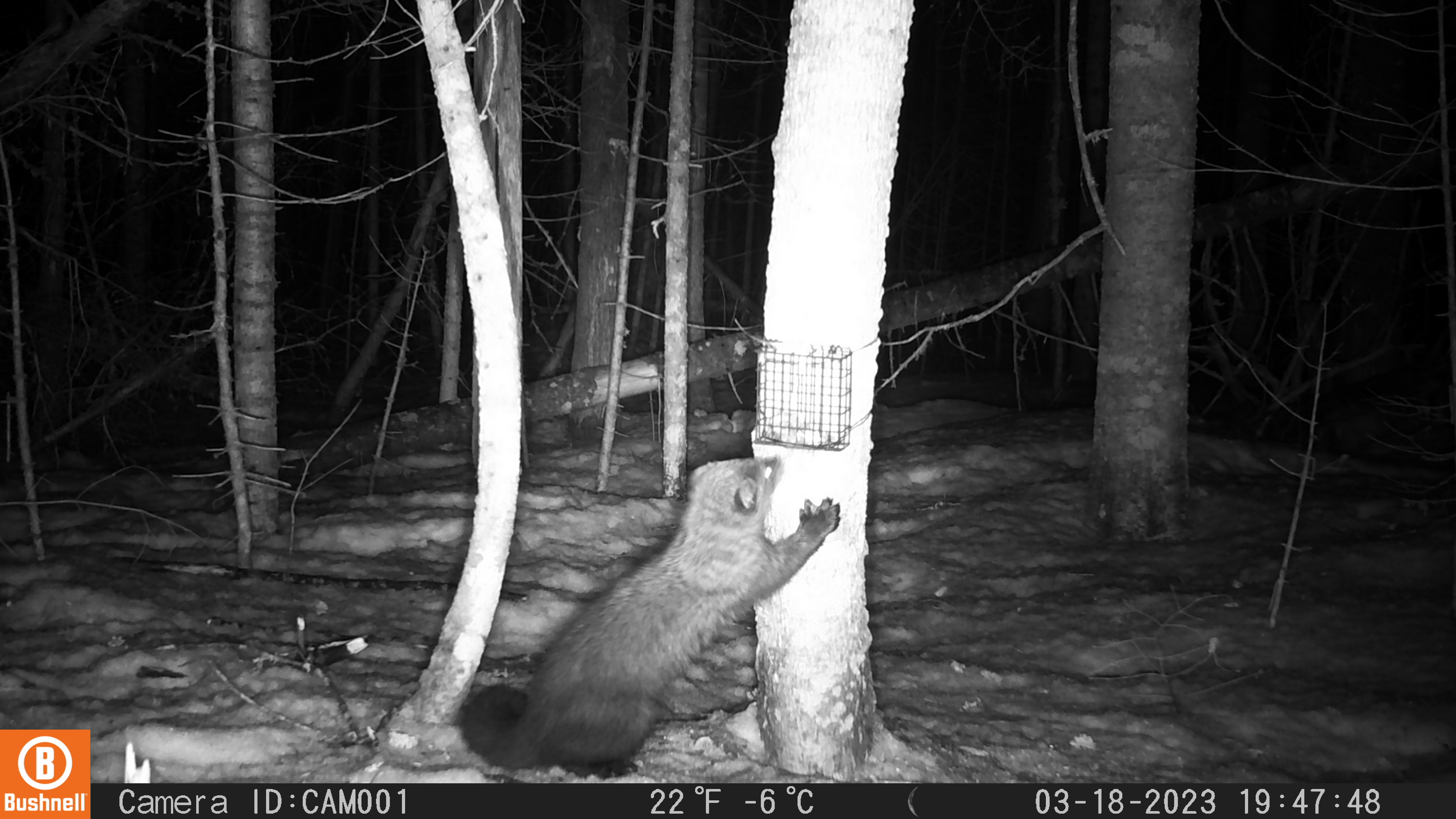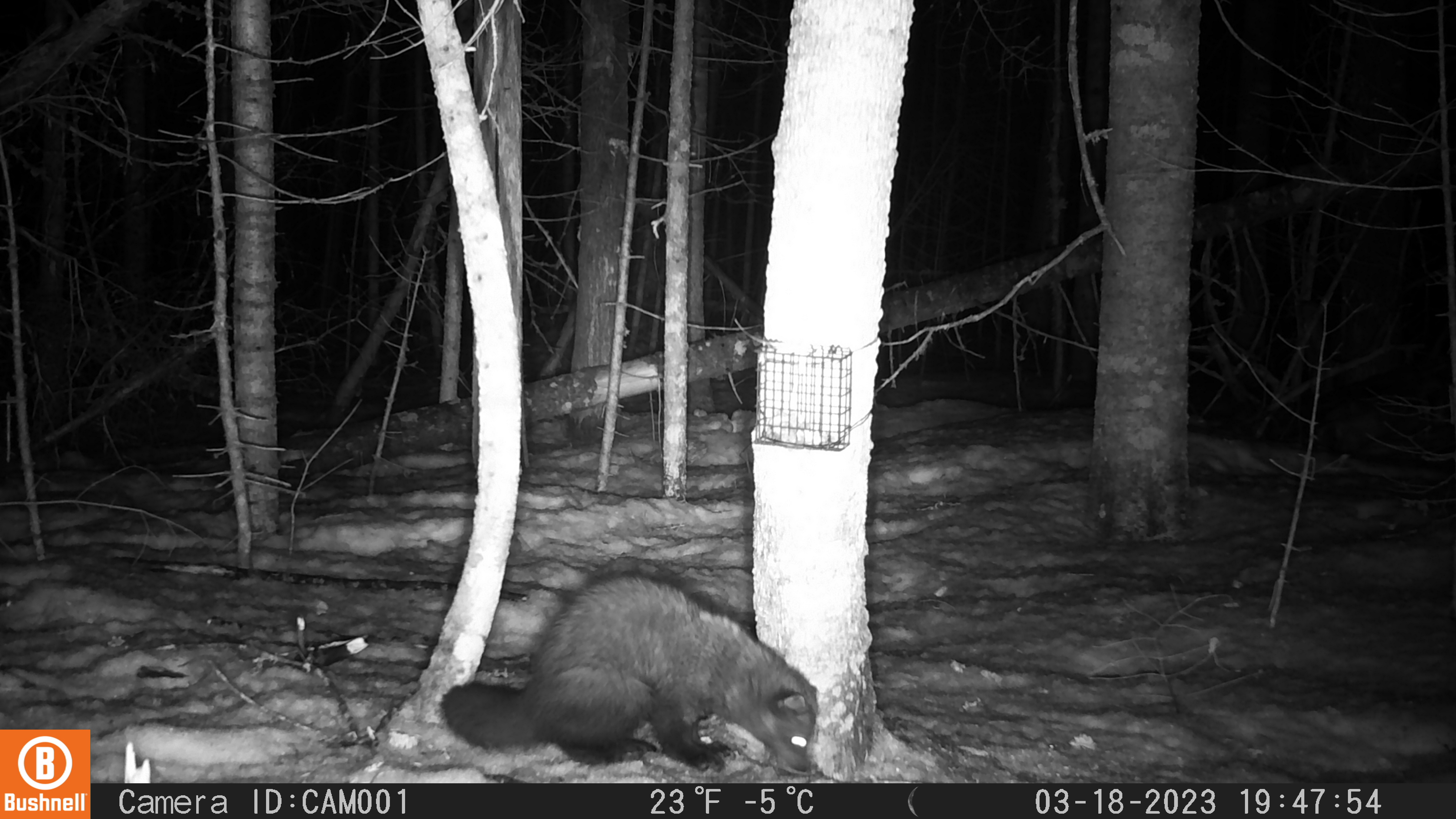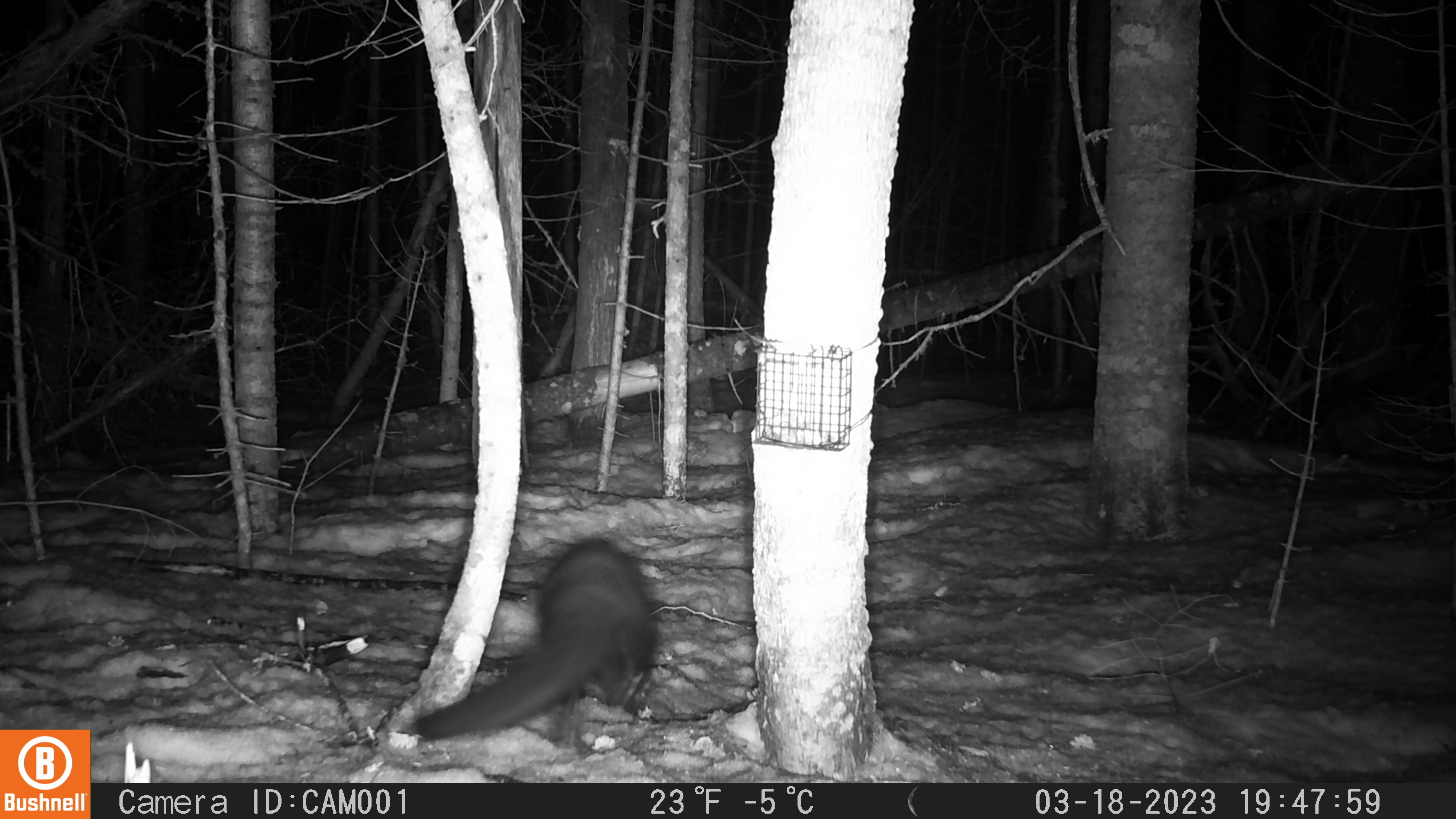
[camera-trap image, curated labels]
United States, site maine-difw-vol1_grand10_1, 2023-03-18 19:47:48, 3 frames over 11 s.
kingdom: Animalia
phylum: Chordata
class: Mammalia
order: Carnivora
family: Mustelidae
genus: Pekania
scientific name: Pekania pennanti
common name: fisher